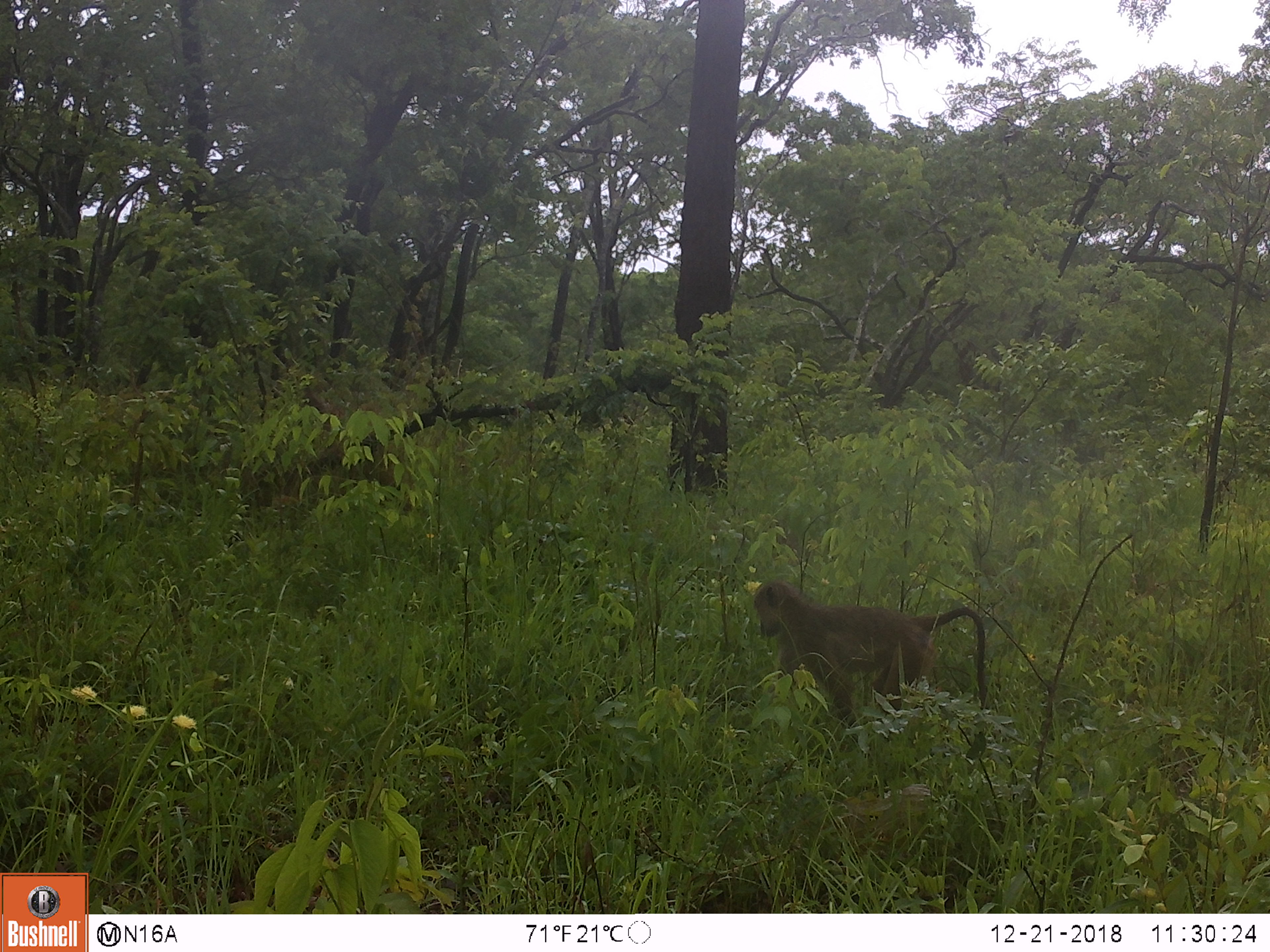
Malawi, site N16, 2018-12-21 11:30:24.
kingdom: Animalia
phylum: Chordata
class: Mammalia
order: Primates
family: Cercopithecidae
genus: Papio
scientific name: Papio cynocephalus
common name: yellow baboon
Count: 1.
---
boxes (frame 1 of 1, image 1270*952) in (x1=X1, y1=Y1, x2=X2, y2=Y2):
yellow baboon: (x1=739, y1=570, x2=997, y2=774)